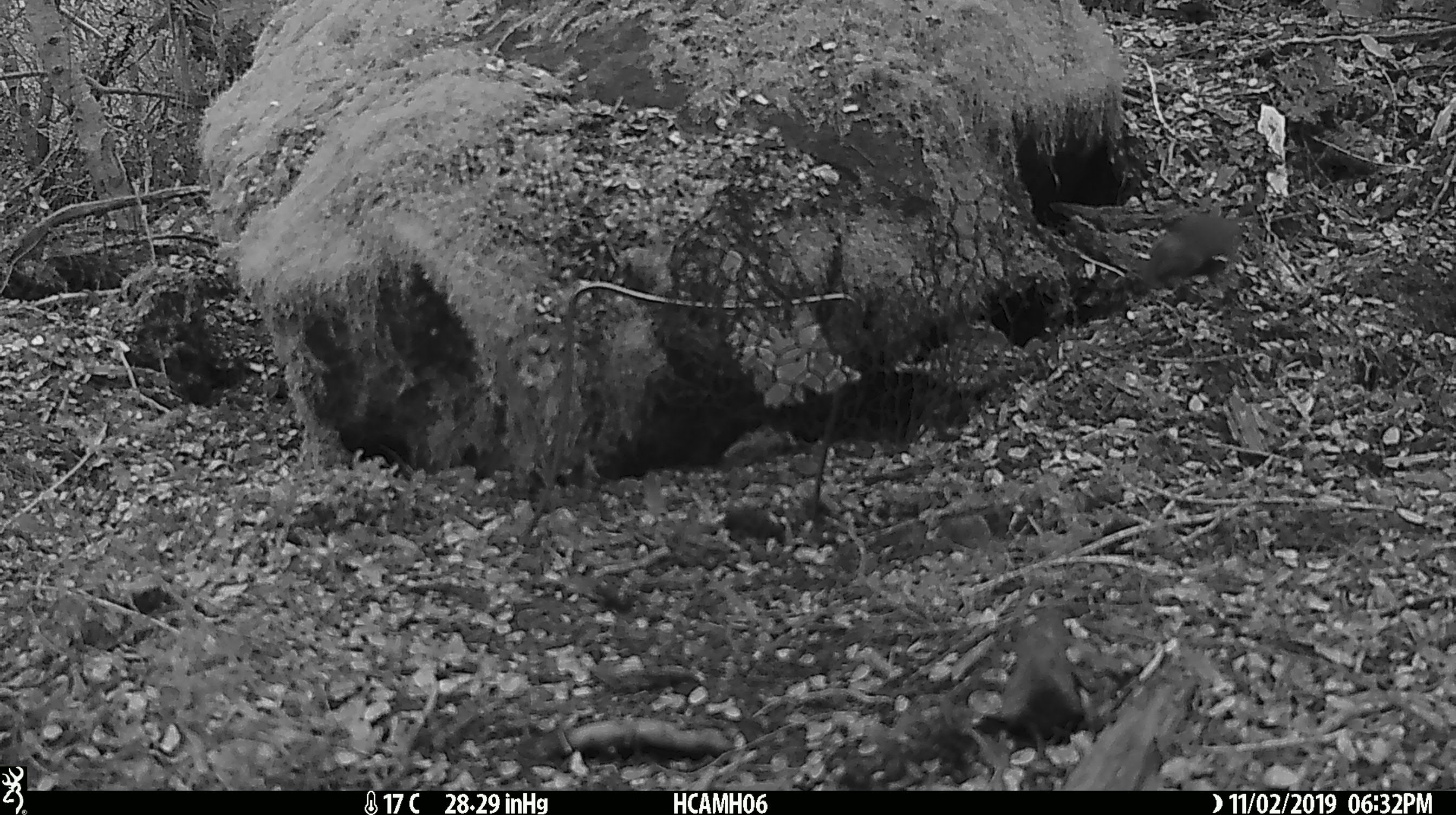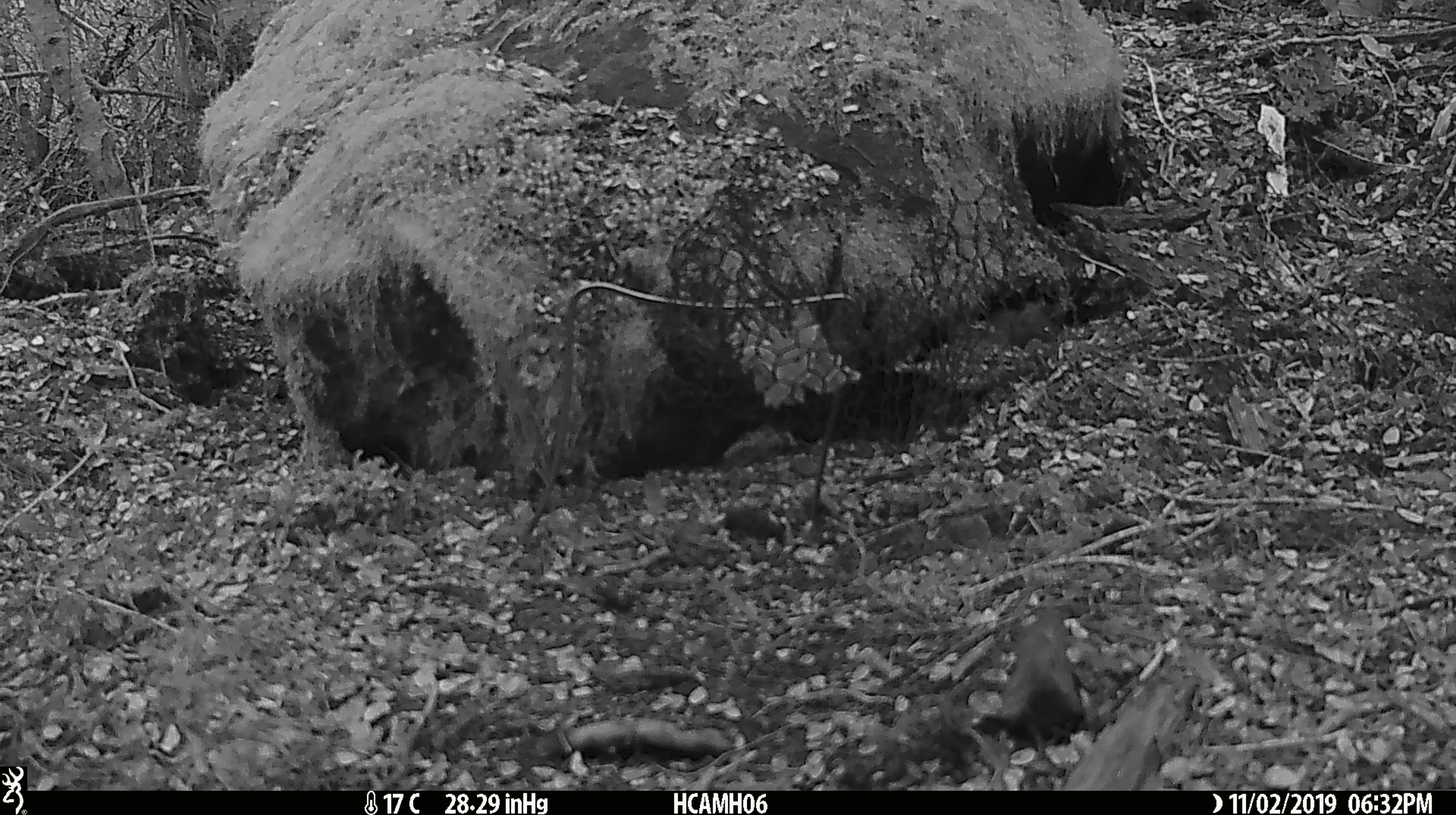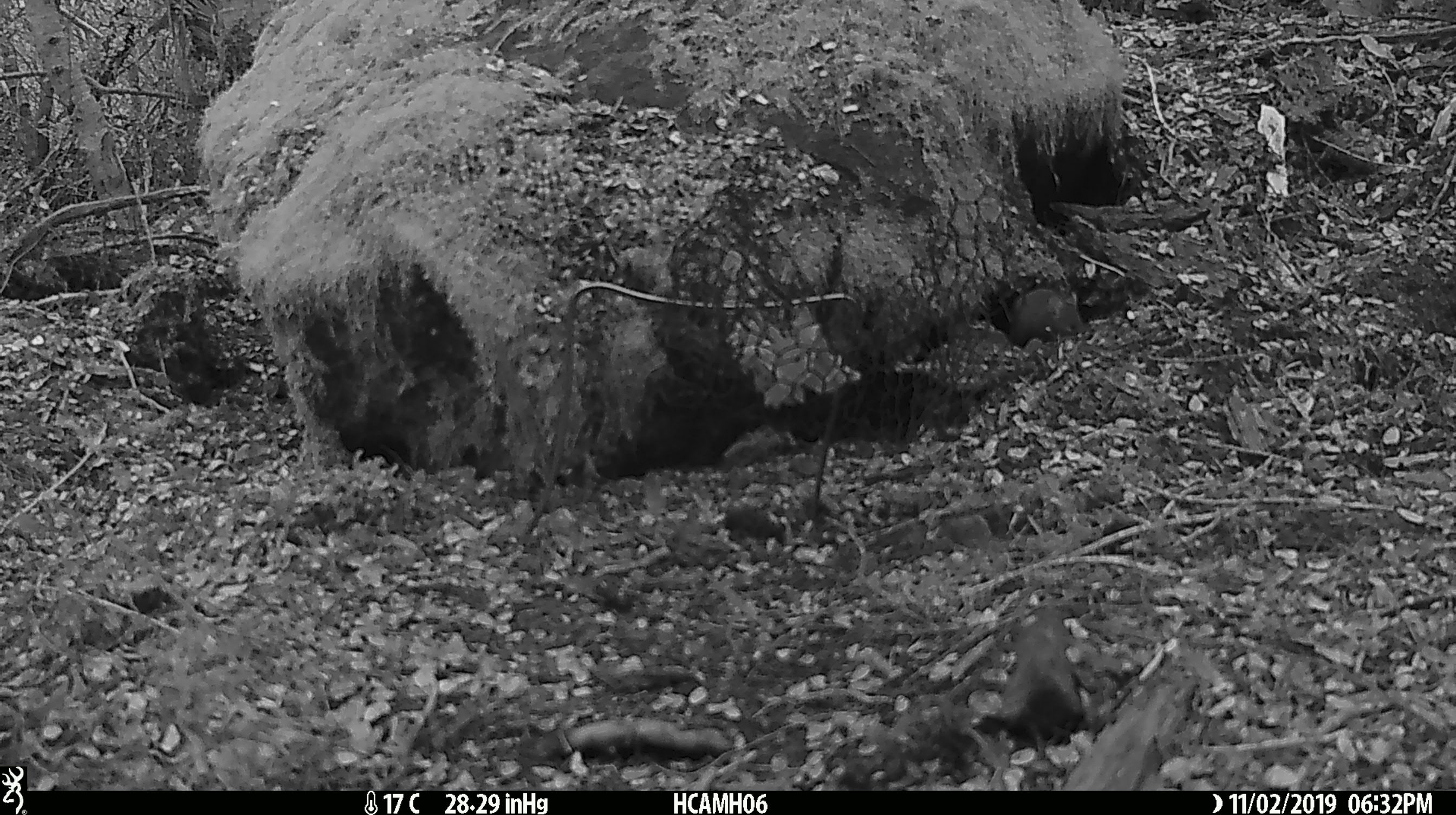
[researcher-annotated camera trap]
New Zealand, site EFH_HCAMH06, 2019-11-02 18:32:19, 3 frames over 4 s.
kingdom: Animalia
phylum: Chordata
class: Mammalia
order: Rodentia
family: Muridae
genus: Mus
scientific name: Mus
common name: mouse